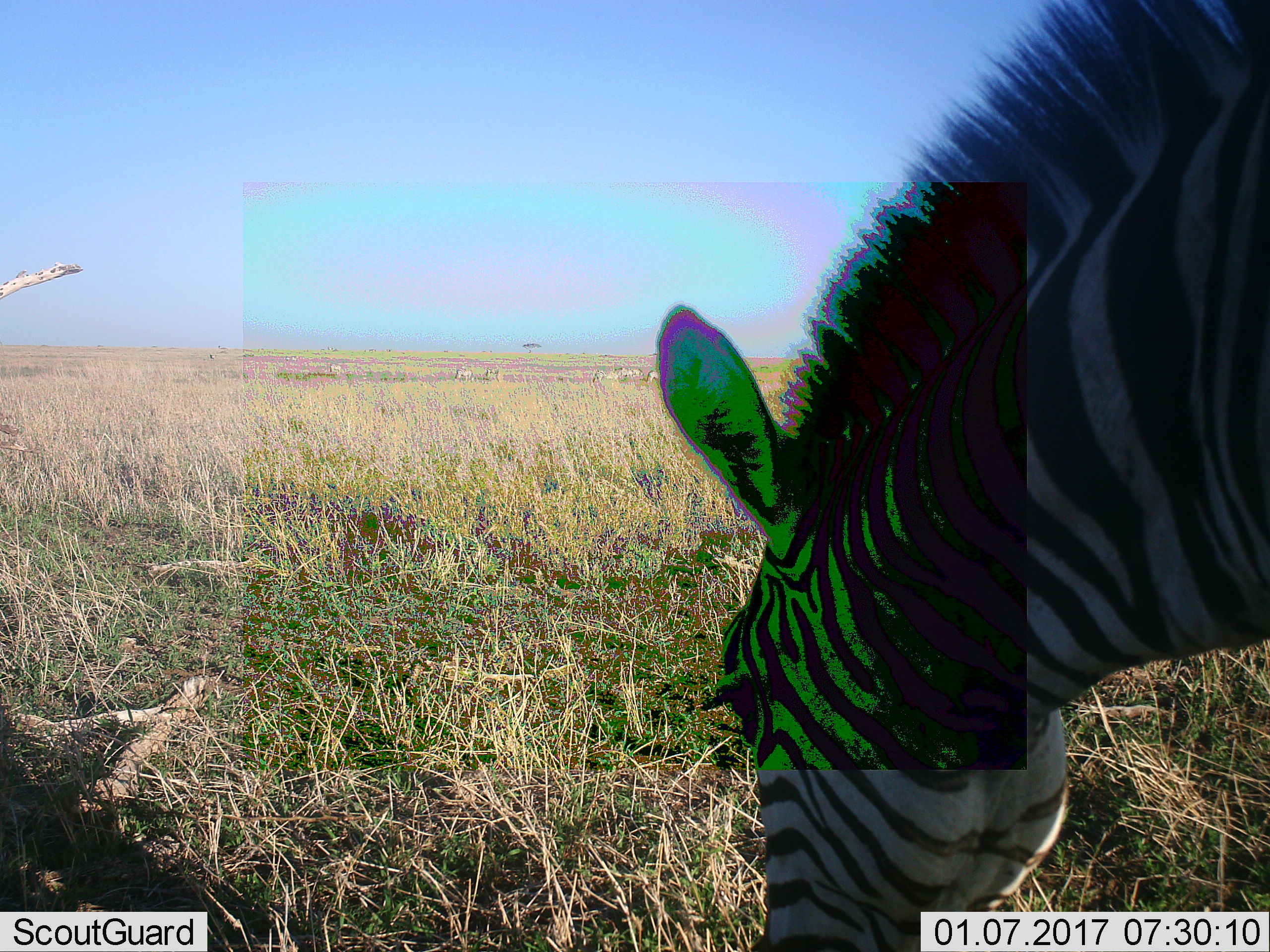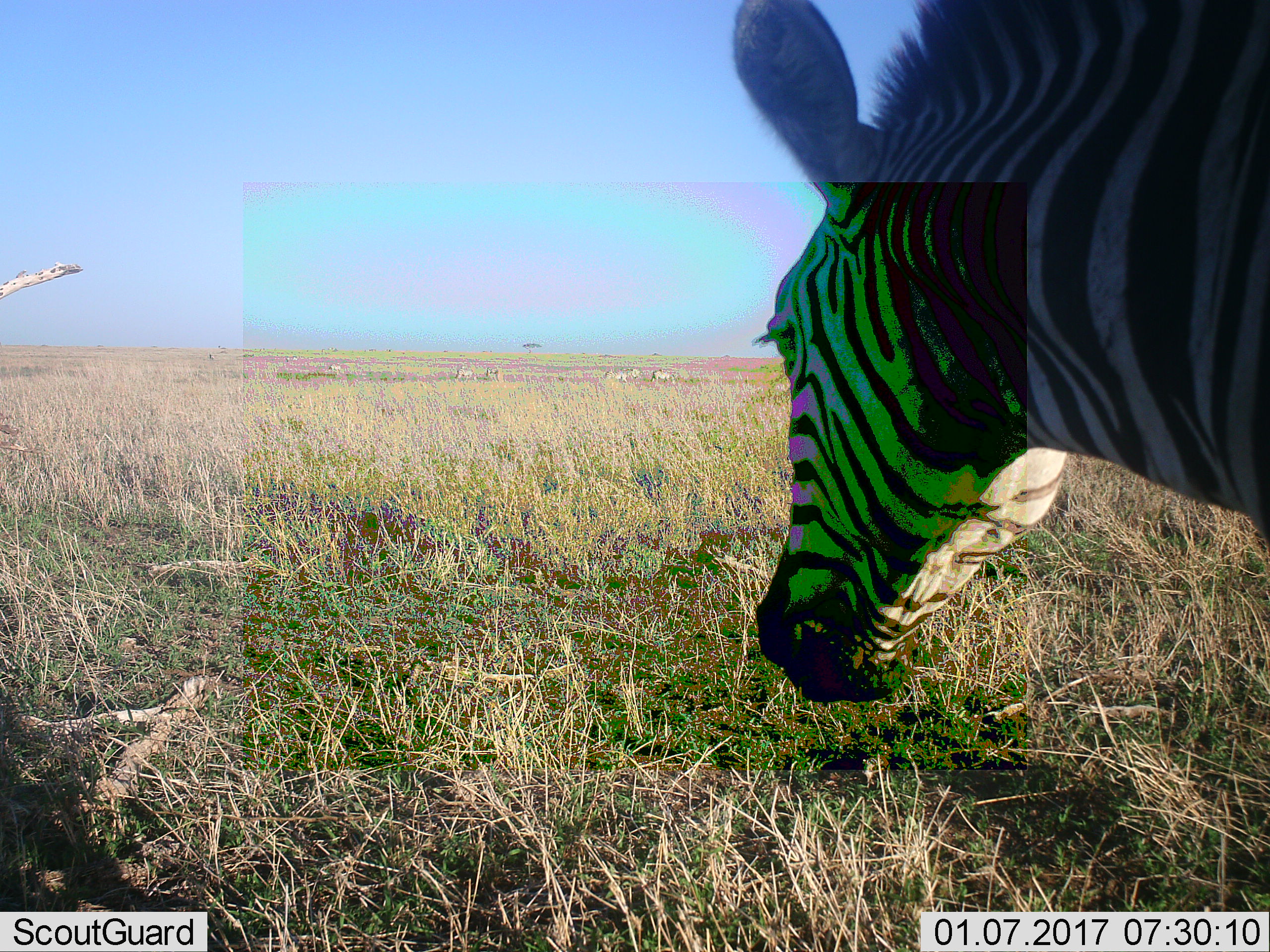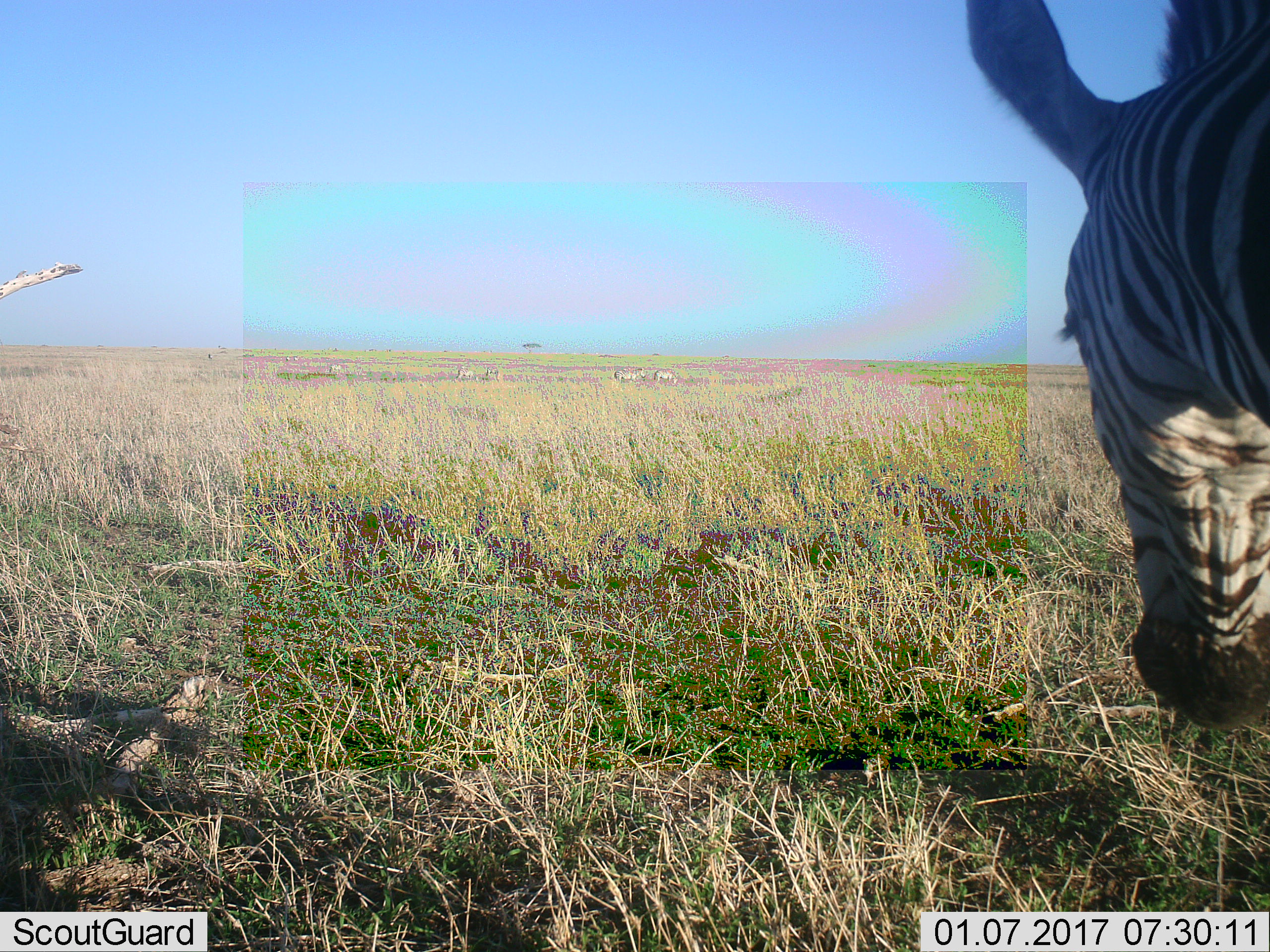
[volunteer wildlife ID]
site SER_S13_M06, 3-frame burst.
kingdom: Animalia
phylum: Chordata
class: Mammalia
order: Perissodactyla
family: Equidae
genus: Equus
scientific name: Equus quagga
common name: plains zebra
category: zebraplains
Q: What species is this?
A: Zebraplains (plains zebra) (Equus quagga).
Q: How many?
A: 1.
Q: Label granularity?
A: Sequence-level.